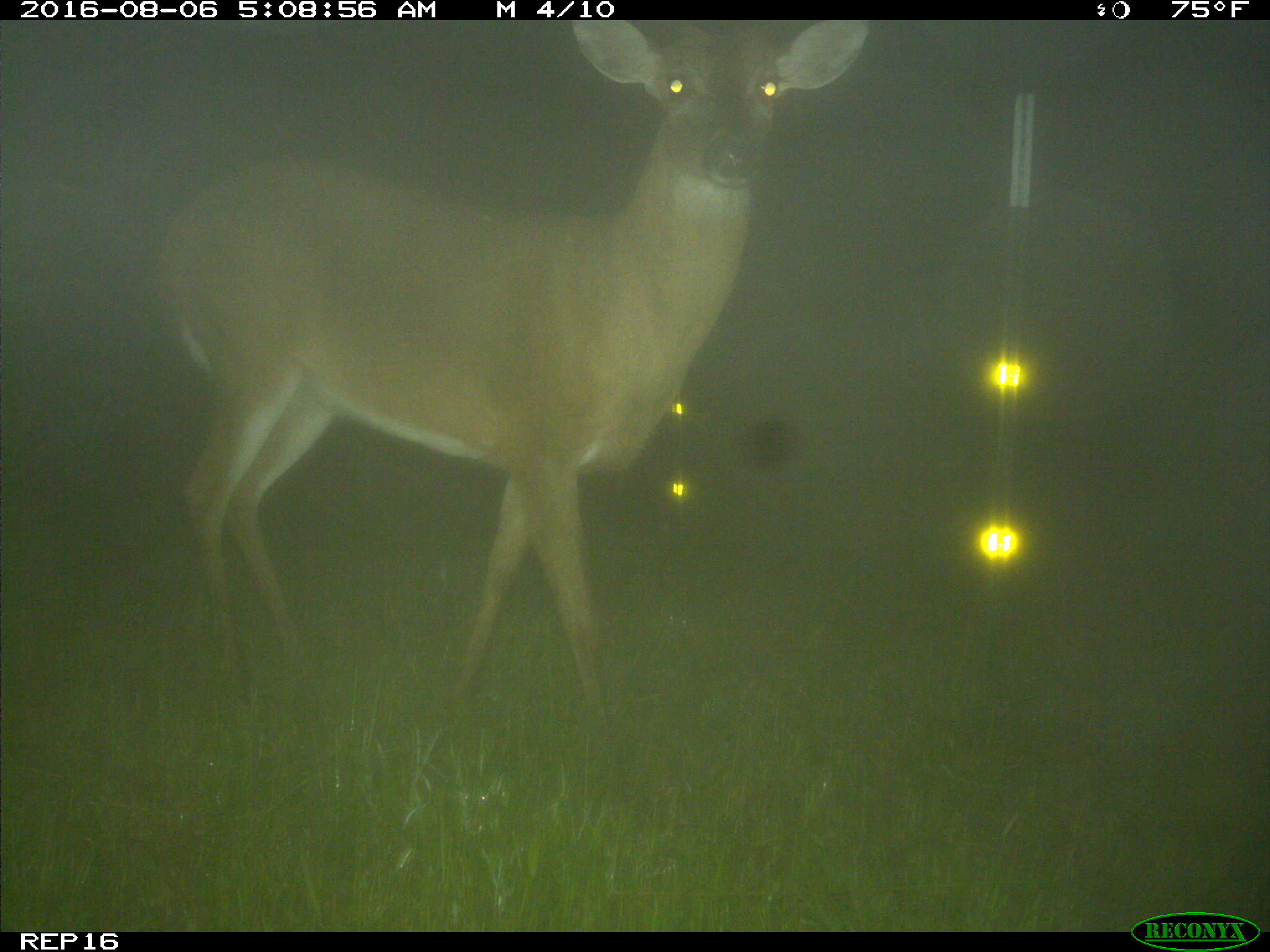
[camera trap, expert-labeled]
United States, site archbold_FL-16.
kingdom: Animalia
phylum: Chordata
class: Mammalia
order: Artiodactyla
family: Cervidae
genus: Odocoileus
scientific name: Odocoileus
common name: deer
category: unidentified deer